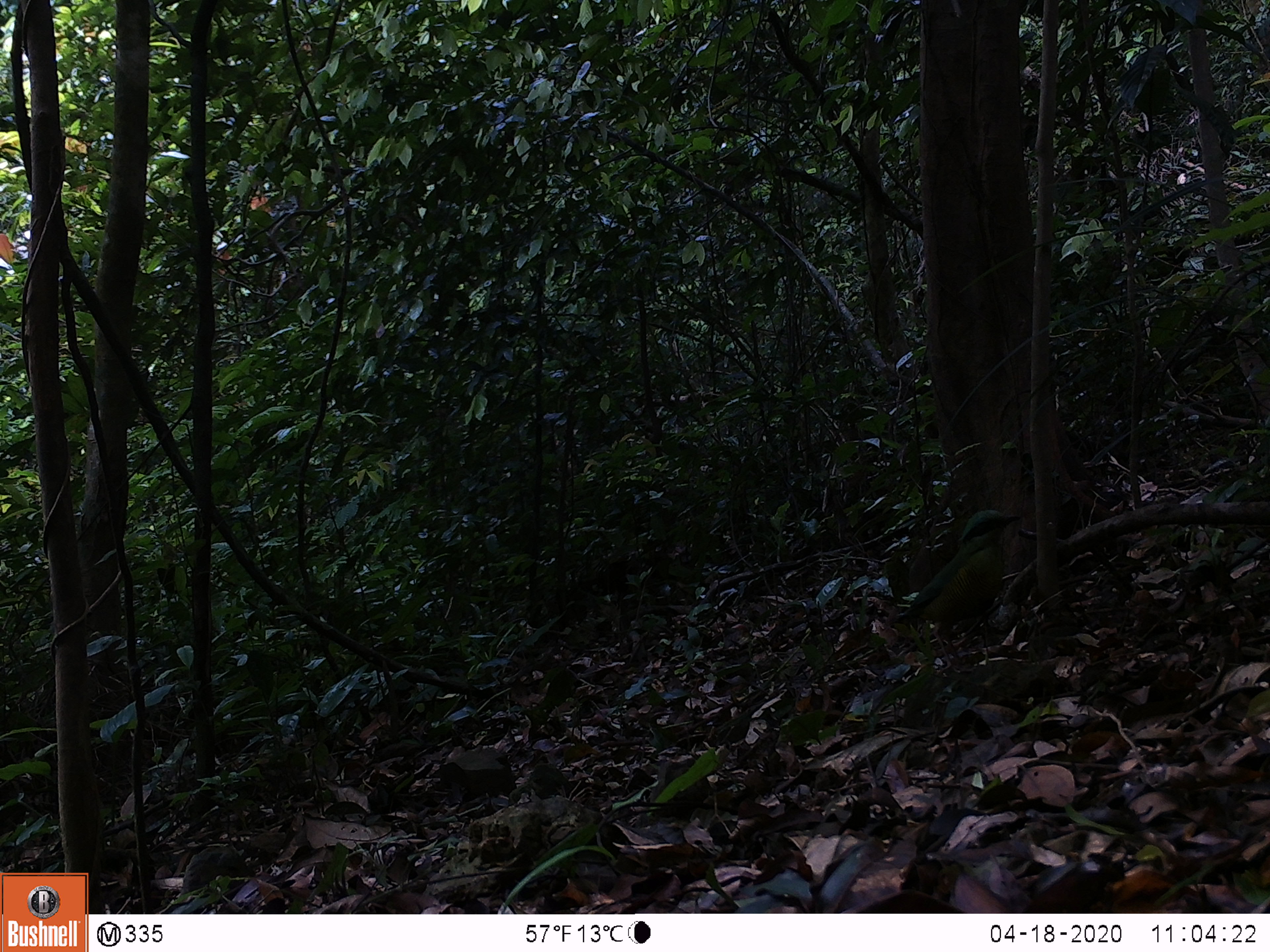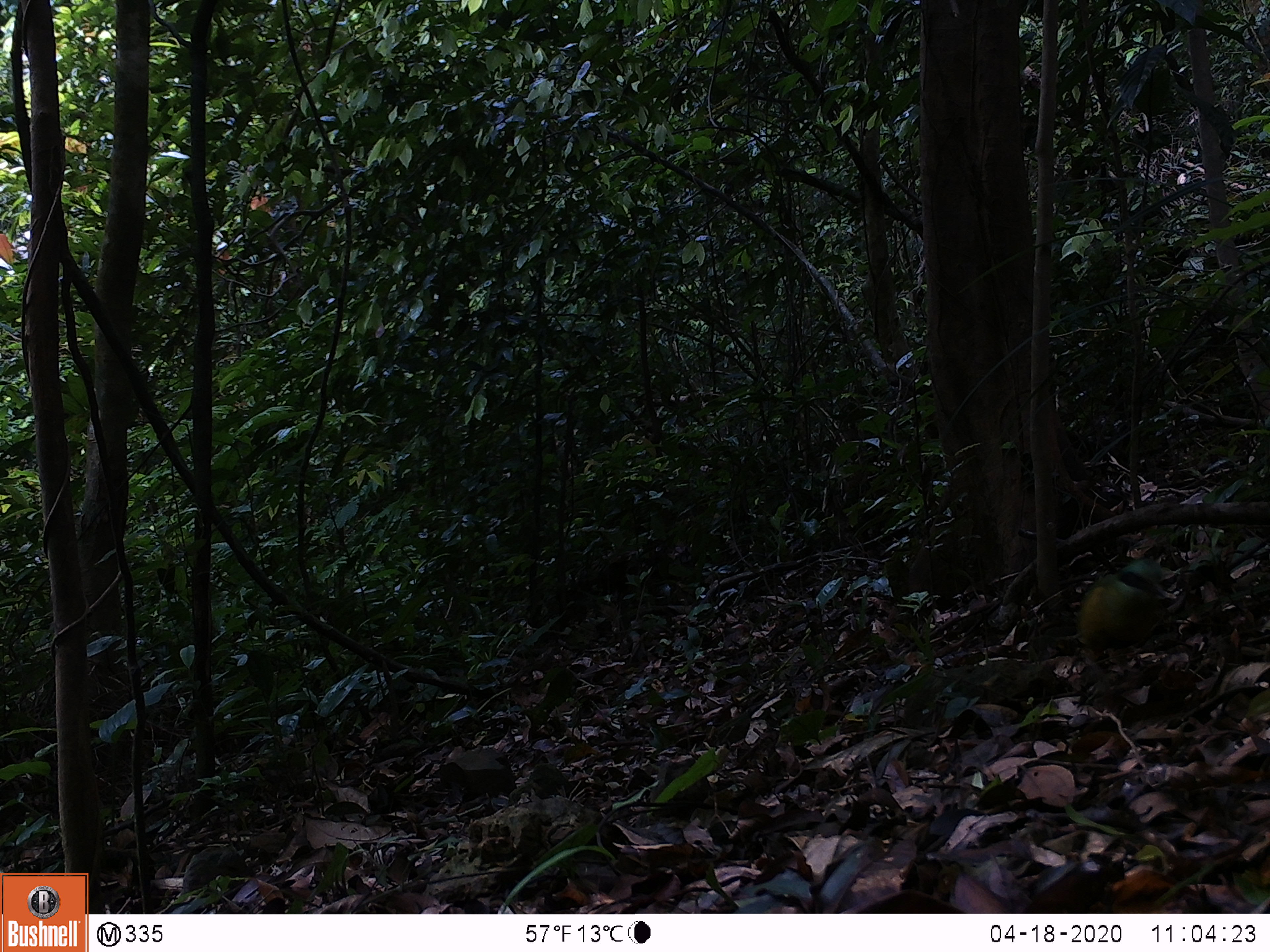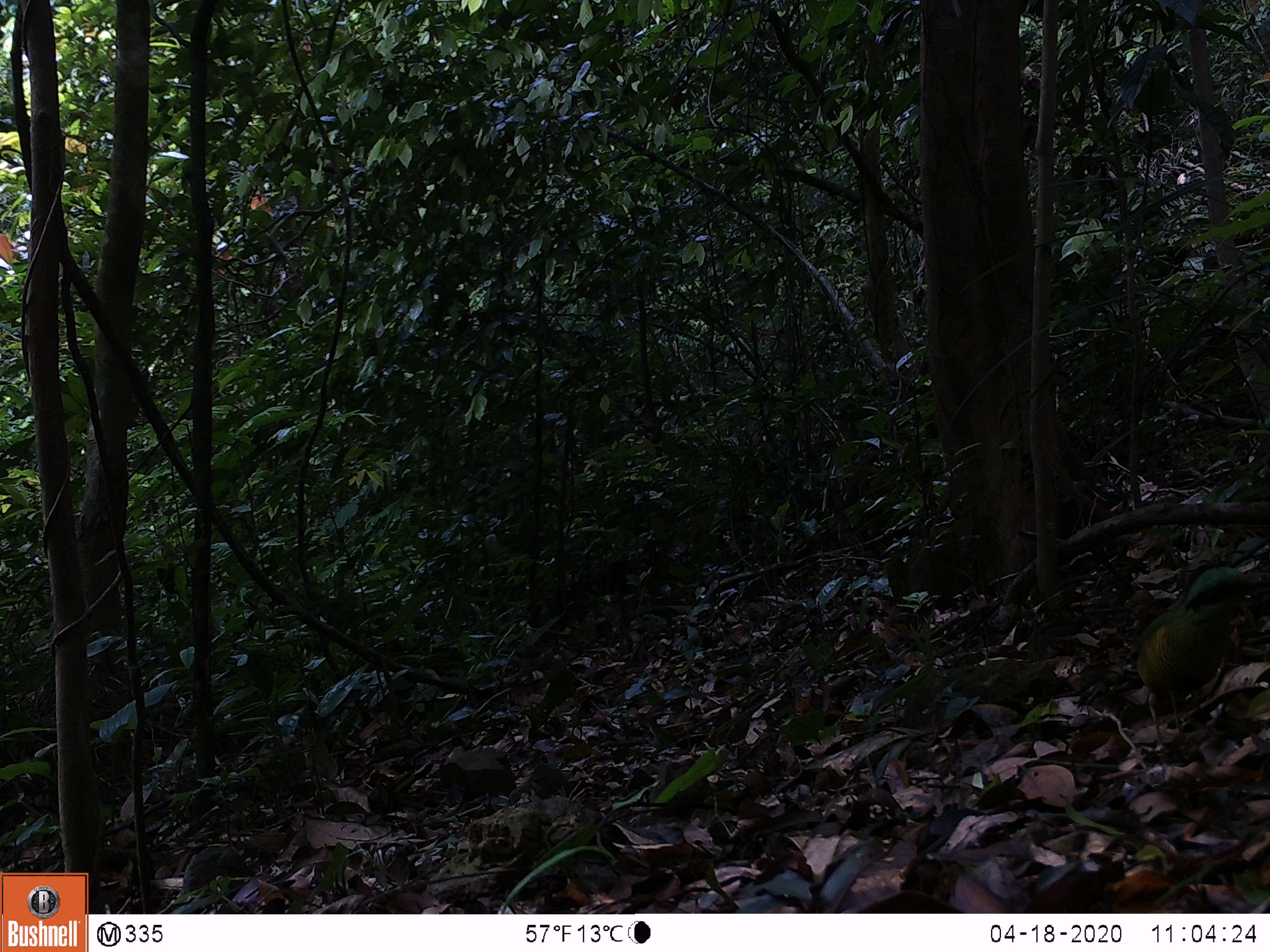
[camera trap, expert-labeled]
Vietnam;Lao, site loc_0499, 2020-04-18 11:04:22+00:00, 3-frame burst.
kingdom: Animalia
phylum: Chordata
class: Aves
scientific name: Aves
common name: bird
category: unidentified bird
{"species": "unidentified bird (bird) (Aves)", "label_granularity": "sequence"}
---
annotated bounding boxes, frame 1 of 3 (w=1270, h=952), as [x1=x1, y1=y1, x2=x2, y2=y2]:
unidentified bird: [x1=892, y1=508, x2=1021, y2=675]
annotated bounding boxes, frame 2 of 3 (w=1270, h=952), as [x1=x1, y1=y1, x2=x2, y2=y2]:
unidentified bird: [x1=1078, y1=552, x2=1180, y2=696]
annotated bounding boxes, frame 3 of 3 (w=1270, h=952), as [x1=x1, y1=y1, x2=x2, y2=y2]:
unidentified bird: [x1=1131, y1=562, x2=1265, y2=756]